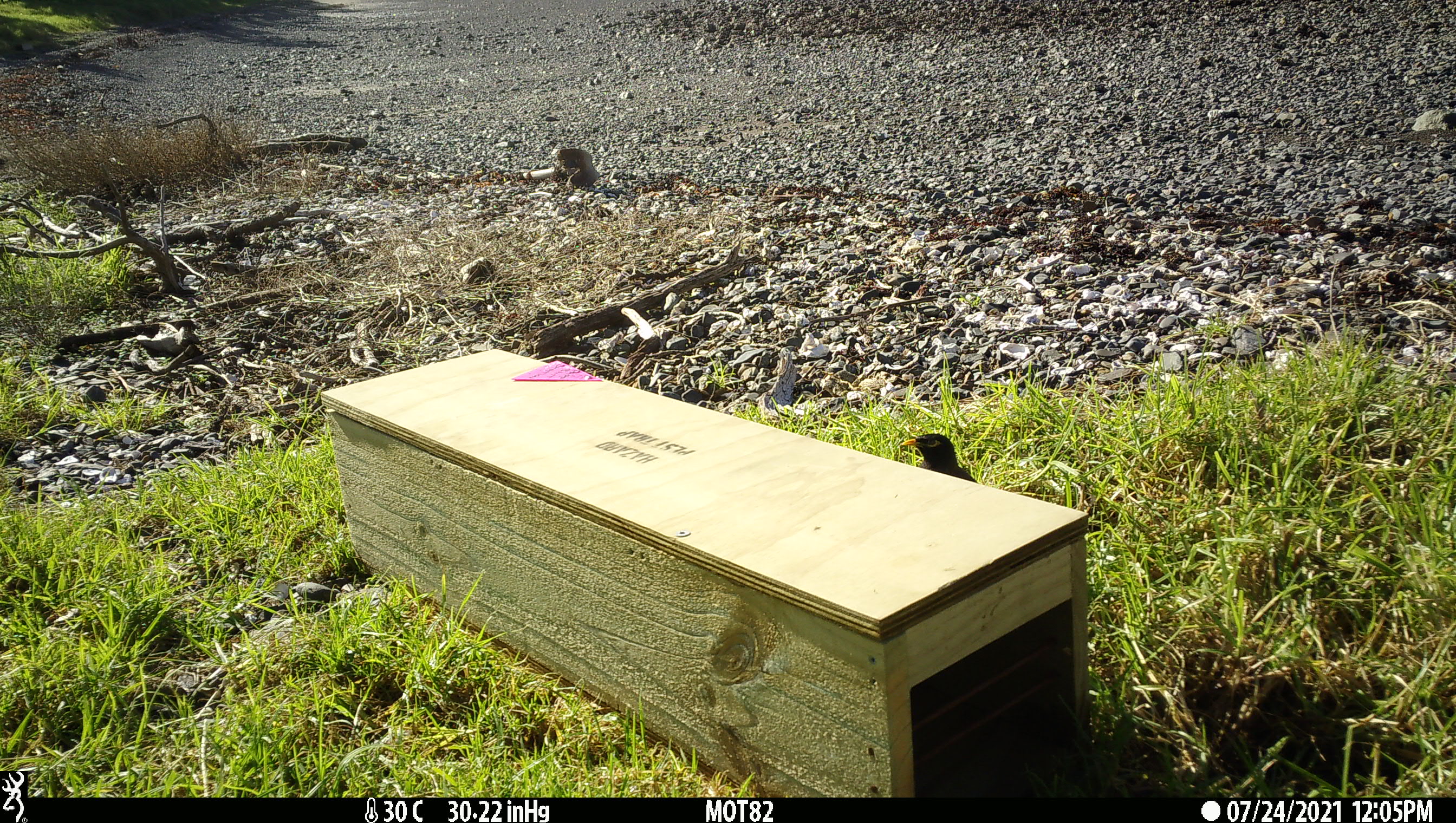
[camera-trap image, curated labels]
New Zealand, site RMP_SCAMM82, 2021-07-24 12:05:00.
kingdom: Animalia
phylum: Chordata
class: Aves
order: Passeriformes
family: Turdidae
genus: Turdus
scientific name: Turdus merula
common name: eurasian blackbird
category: blackbird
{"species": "blackbird (eurasian blackbird) (Turdus merula)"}